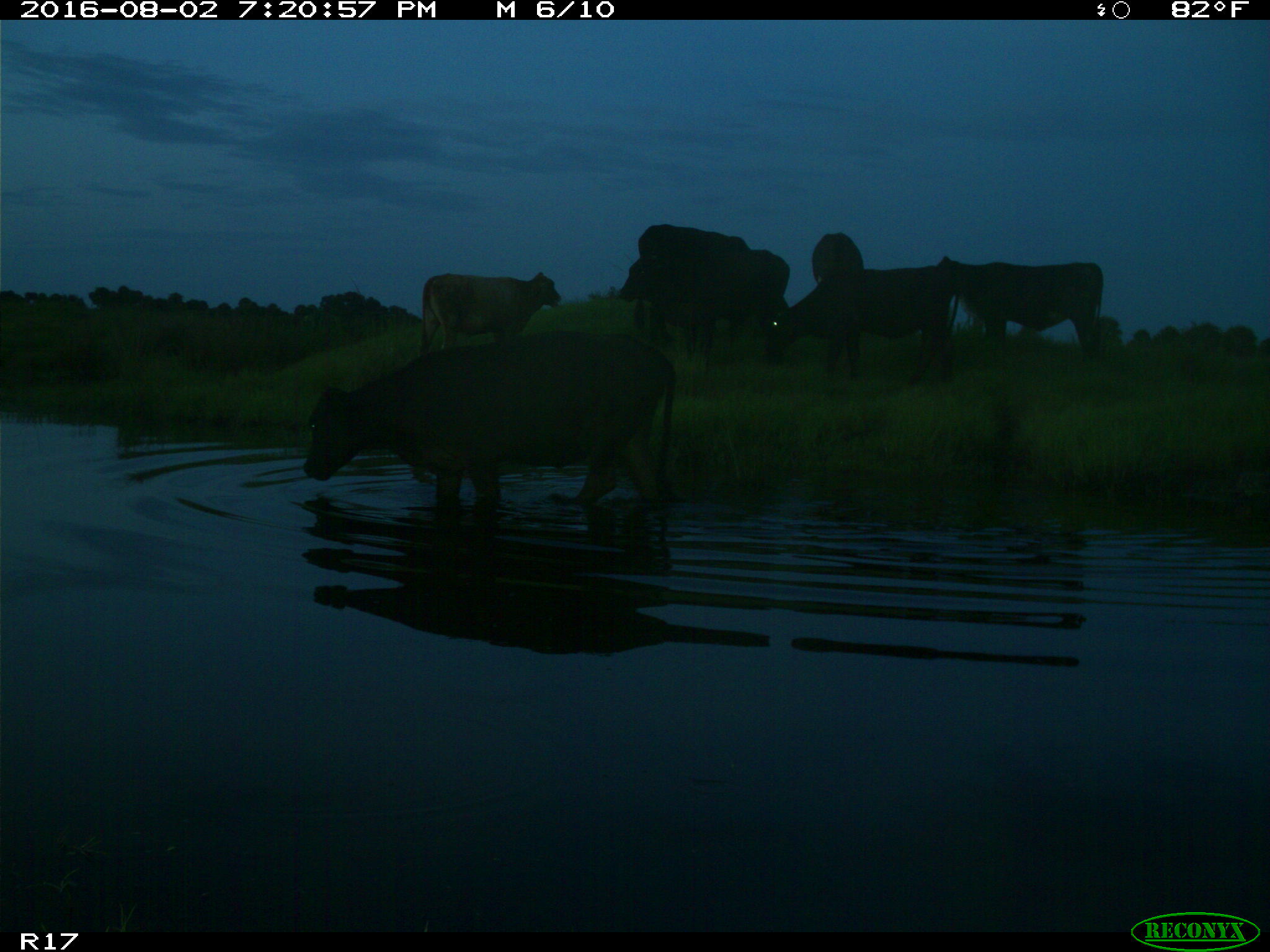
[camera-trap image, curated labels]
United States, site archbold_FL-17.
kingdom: Animalia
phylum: Chordata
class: Mammalia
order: Artiodactyla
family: Bovidae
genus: Bos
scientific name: Bos taurus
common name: domestic cow